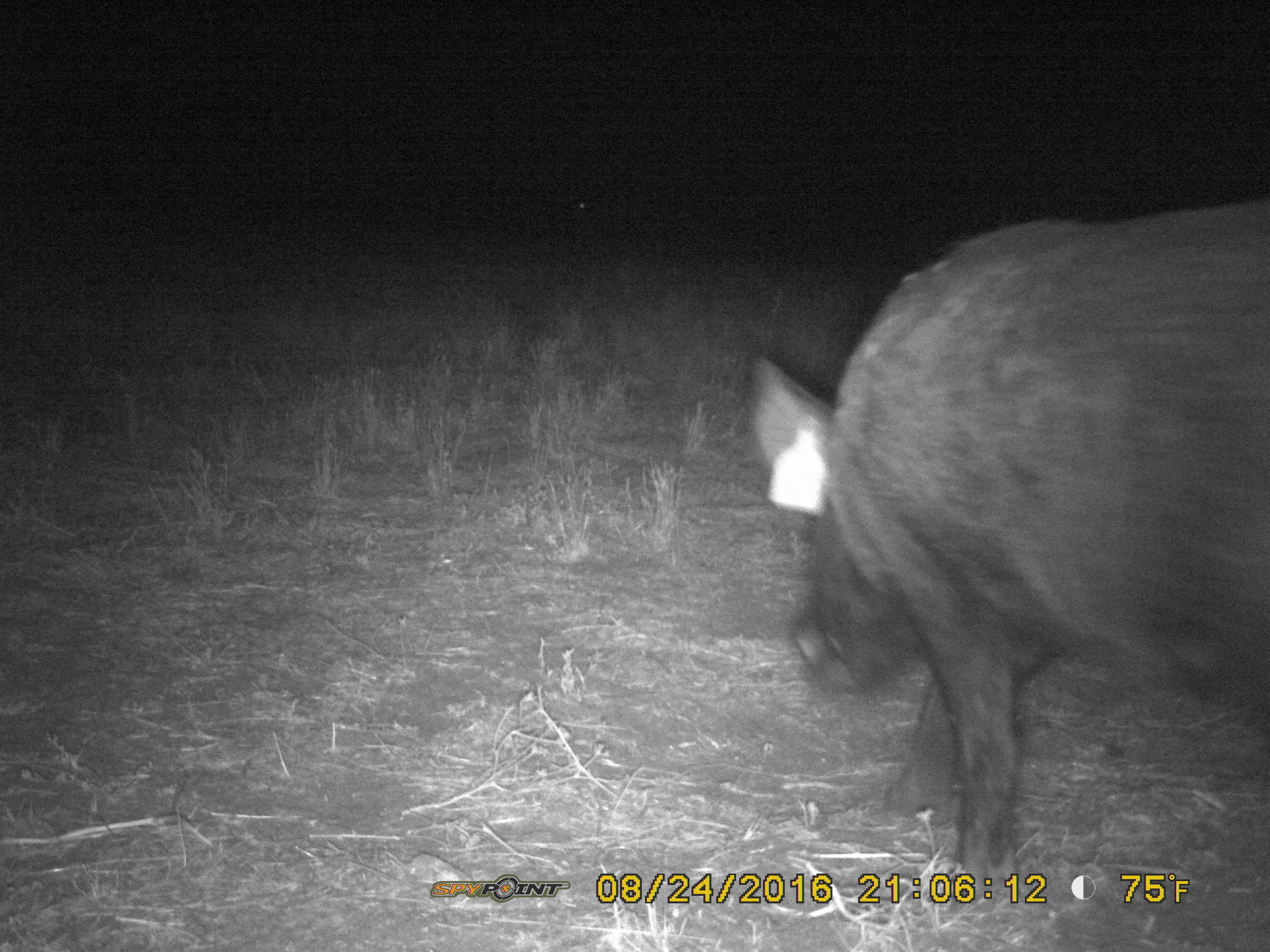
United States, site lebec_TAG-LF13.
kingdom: Animalia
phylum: Chordata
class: Mammalia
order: Artiodactyla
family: Suidae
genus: Sus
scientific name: Sus scrofa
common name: wild boar